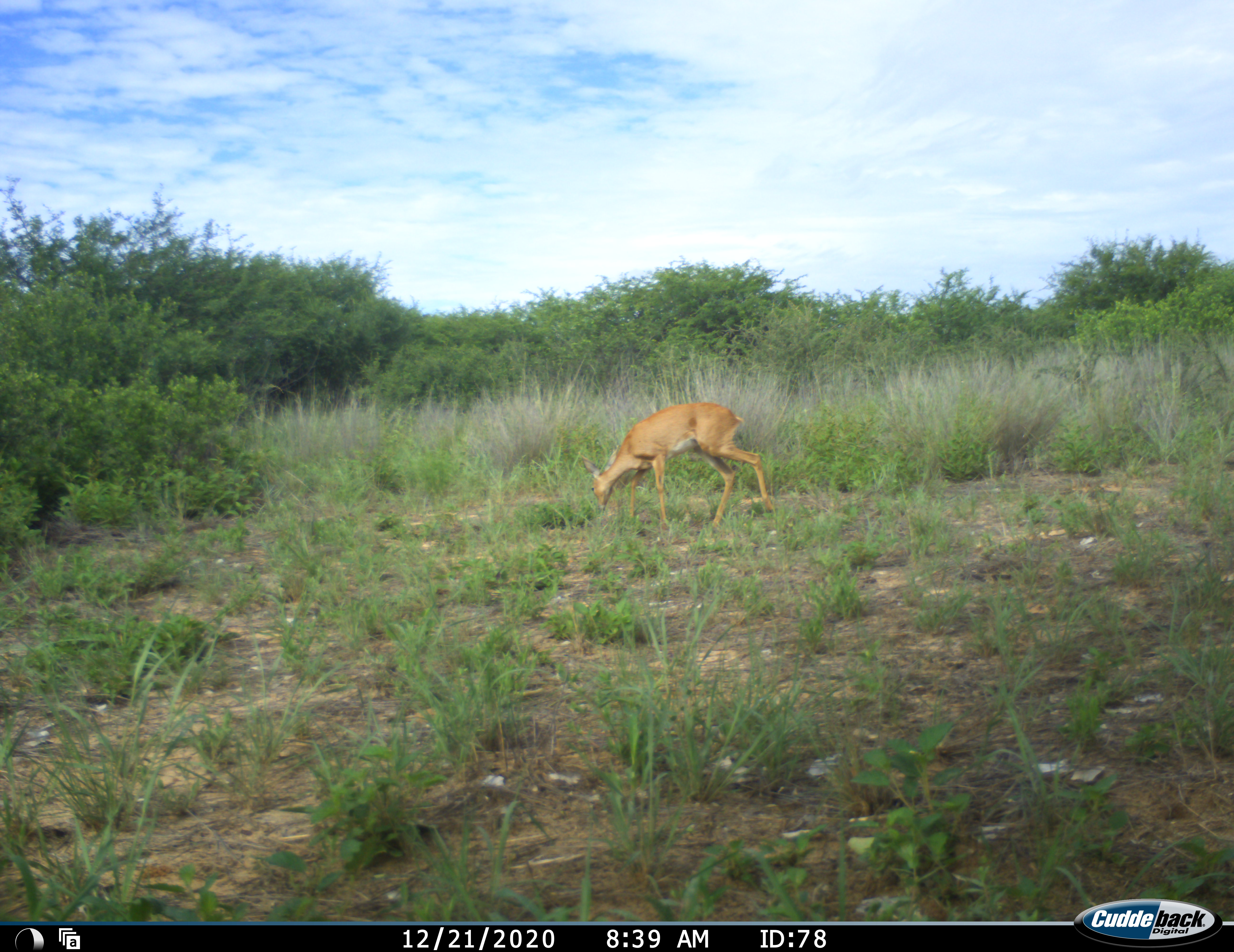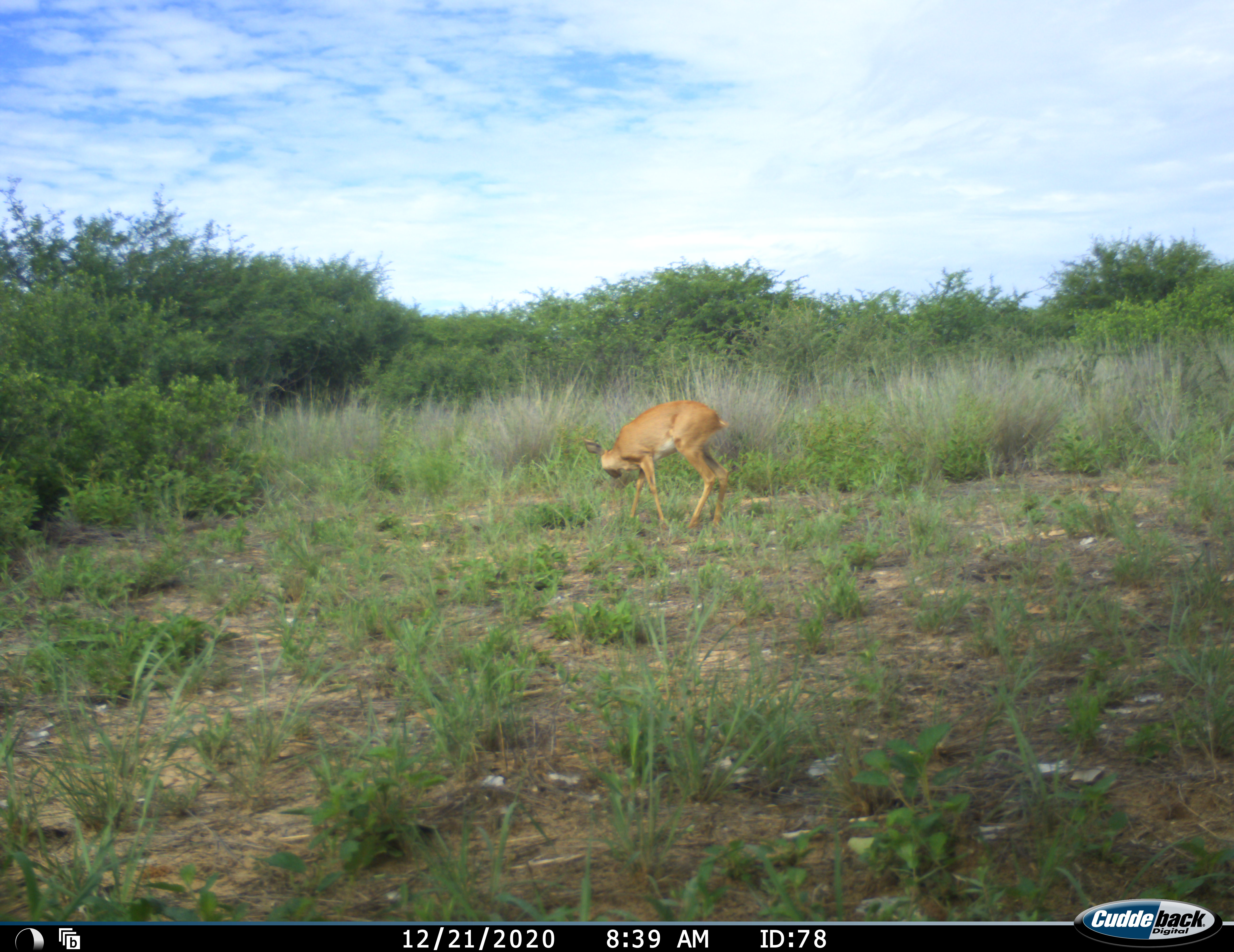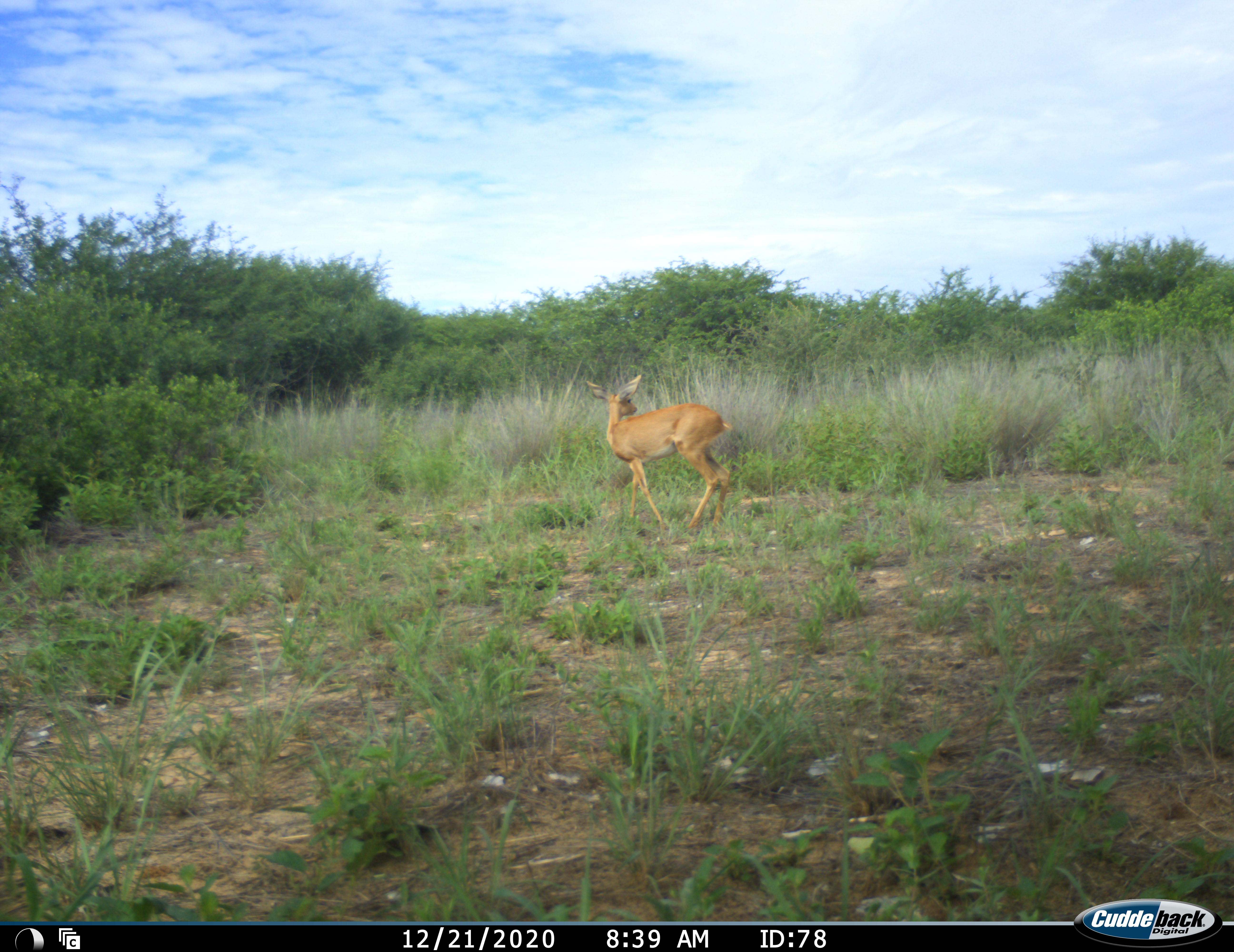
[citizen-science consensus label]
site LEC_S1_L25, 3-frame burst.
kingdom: Animalia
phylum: Chordata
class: Mammalia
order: Artiodactyla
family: Bovidae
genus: Raphicerus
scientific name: Raphicerus campestris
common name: steenbok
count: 1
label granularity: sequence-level